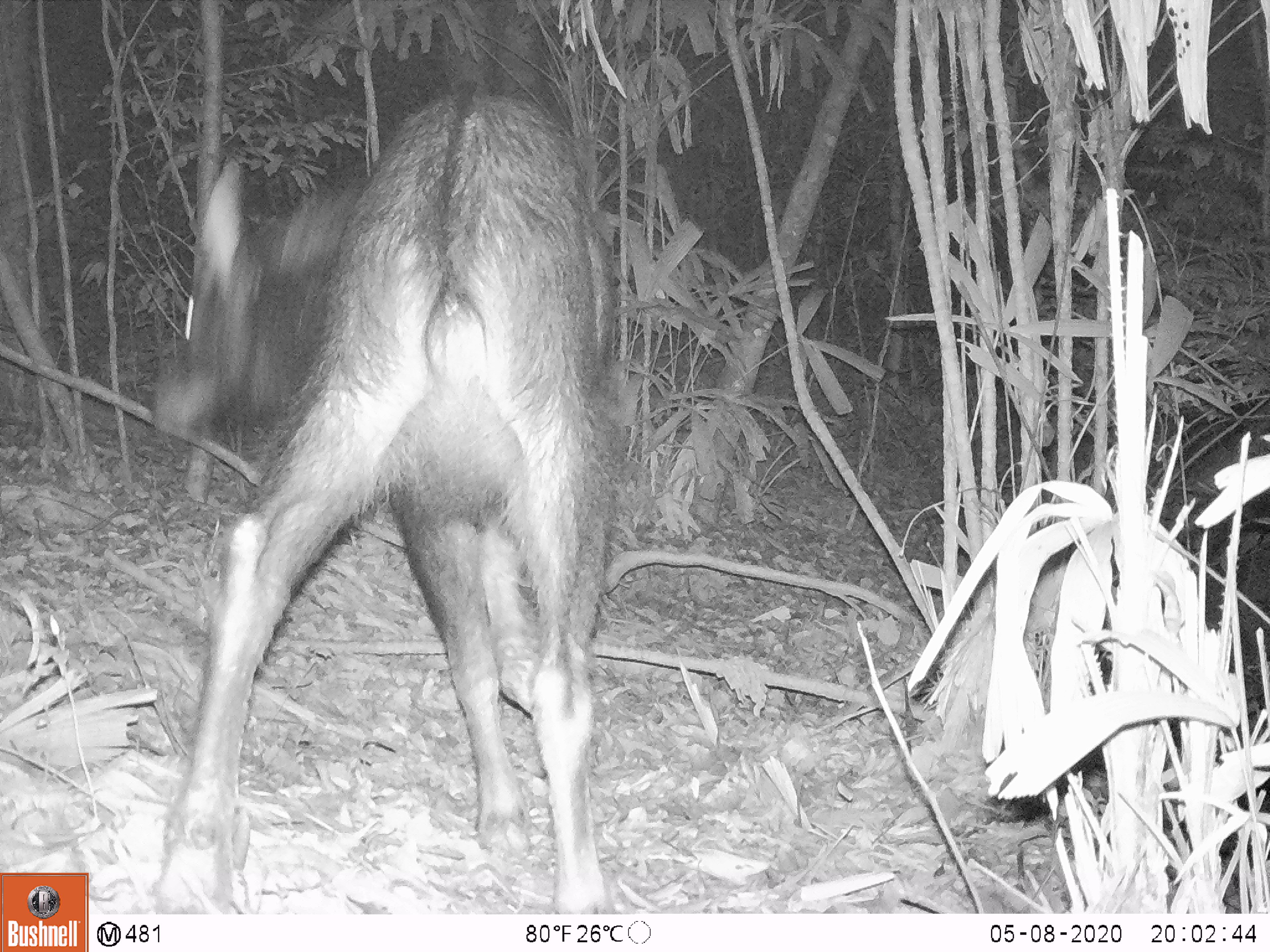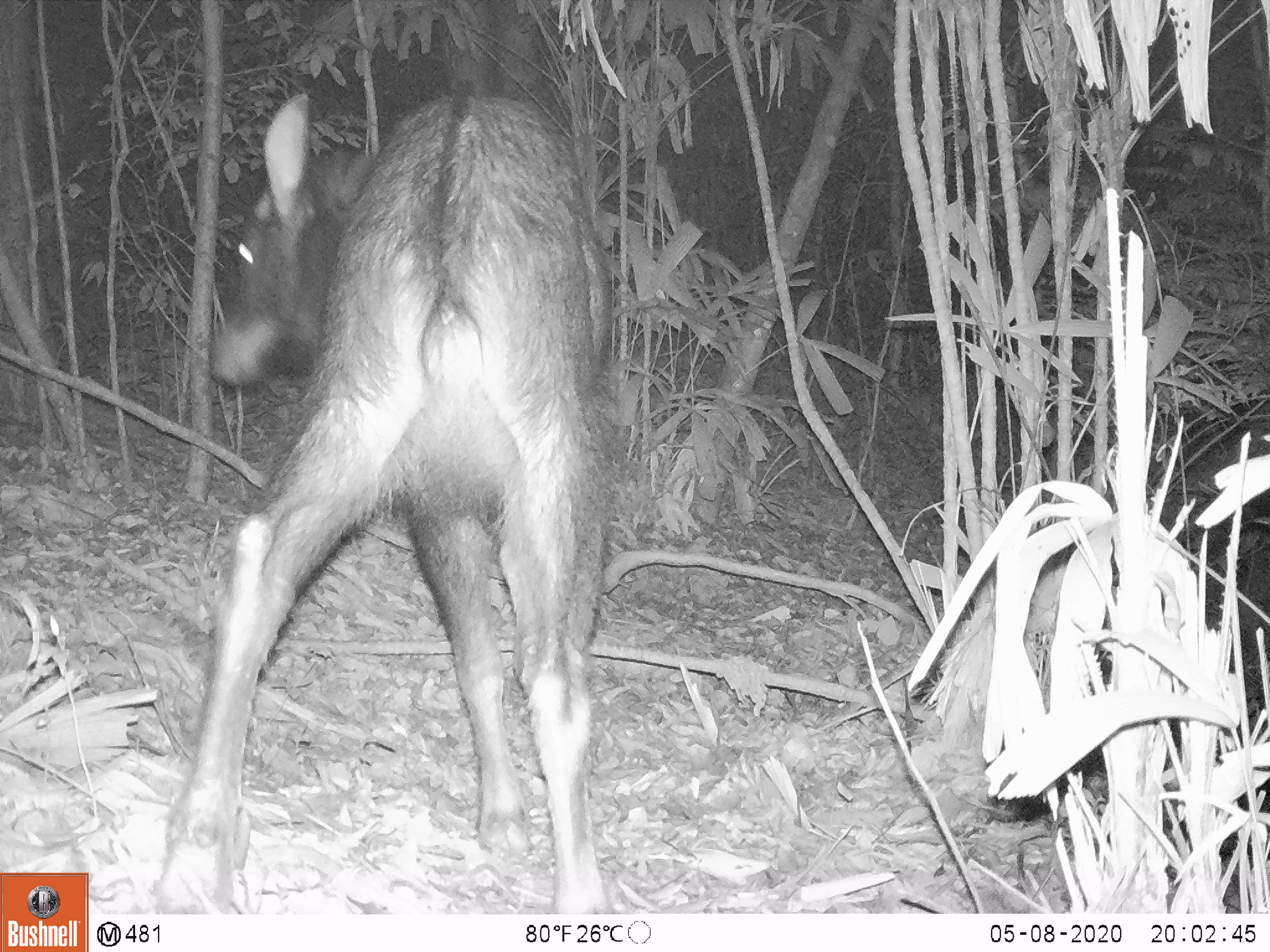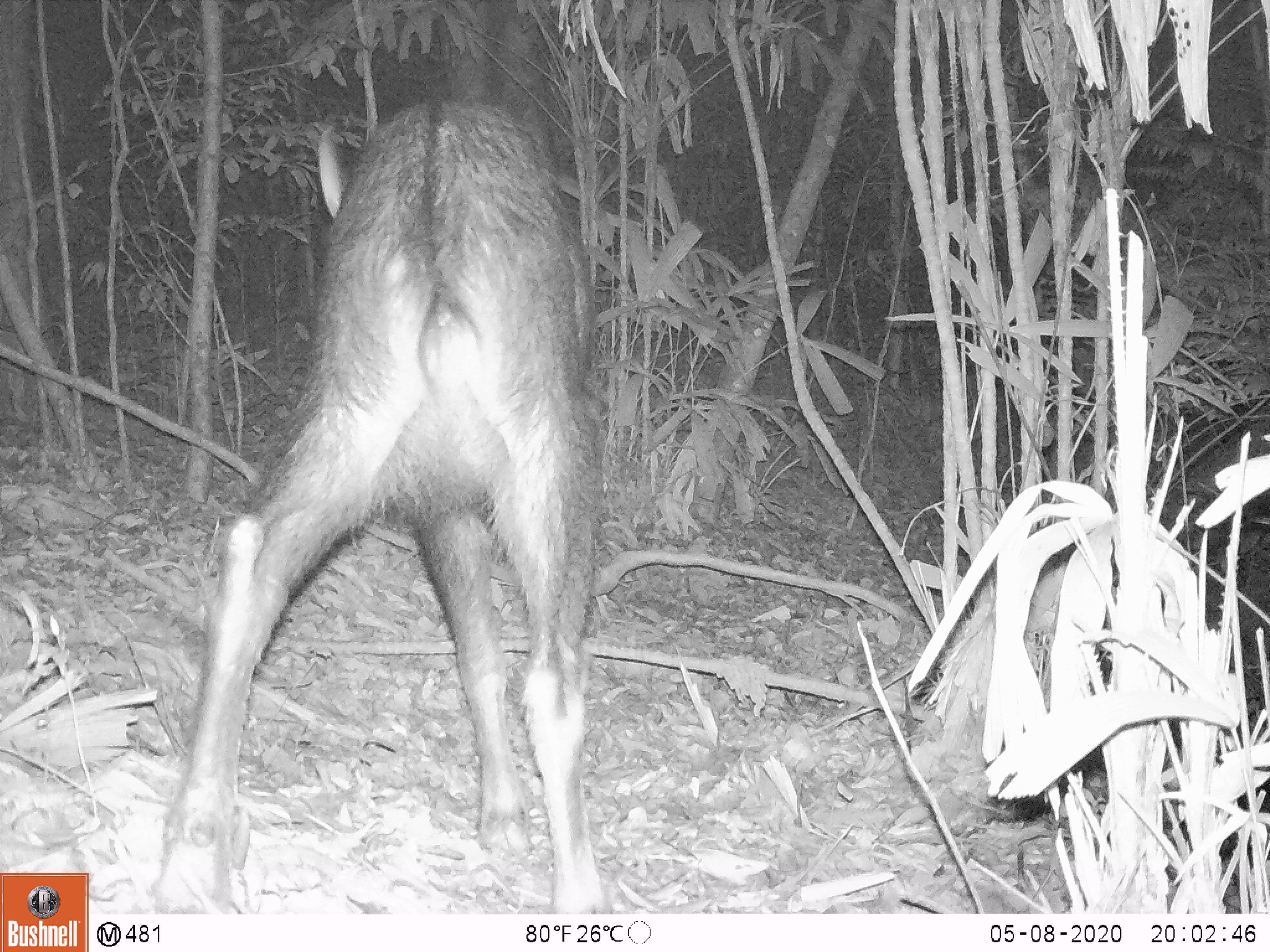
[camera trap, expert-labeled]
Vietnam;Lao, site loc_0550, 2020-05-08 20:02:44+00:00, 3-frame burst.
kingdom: Animalia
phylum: Chordata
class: Mammalia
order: Artiodactyla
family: Bovidae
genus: Capricornis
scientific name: Capricornis sumatraensis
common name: chinese serow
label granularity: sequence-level